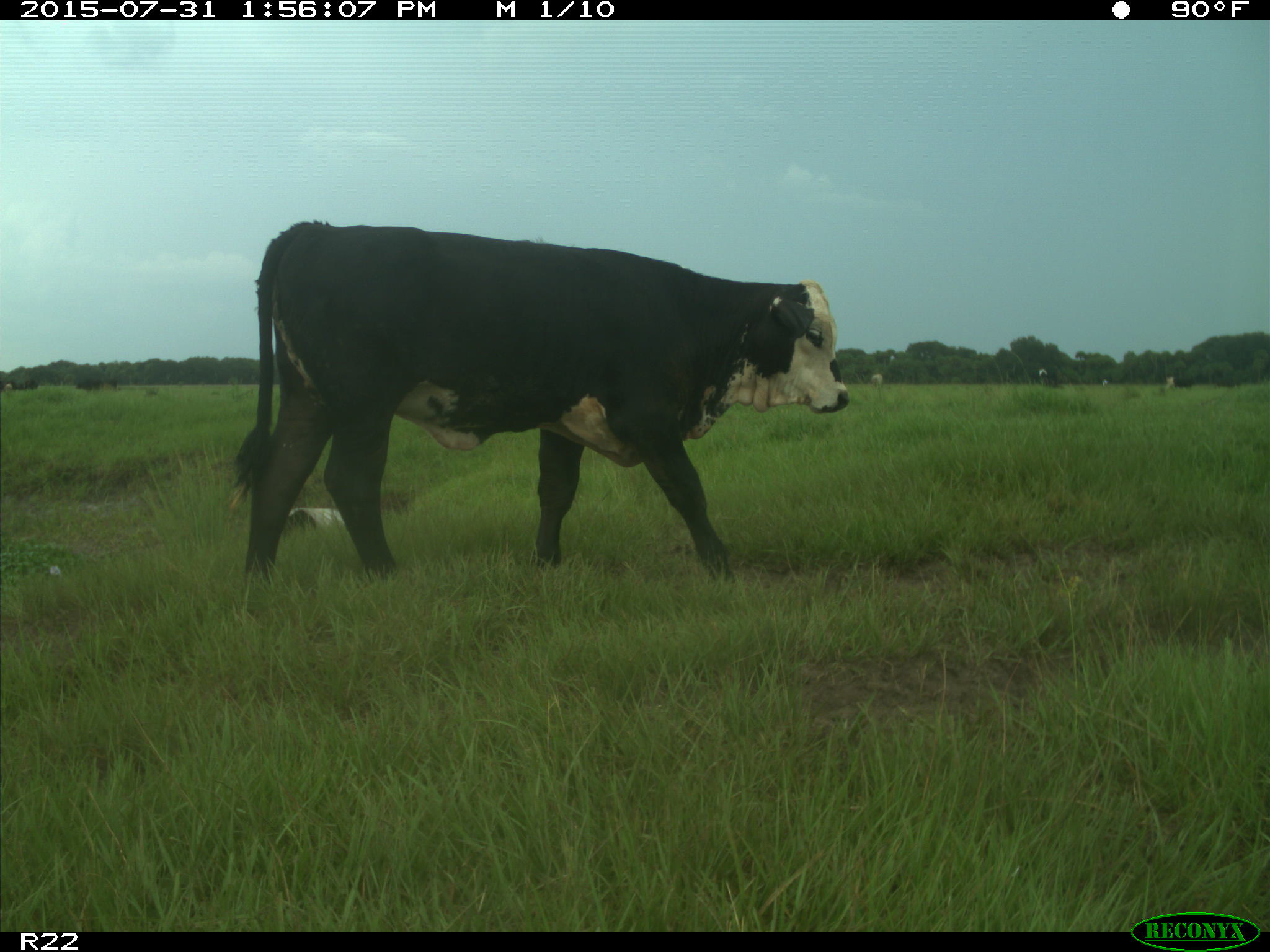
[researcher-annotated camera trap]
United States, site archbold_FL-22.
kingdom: Animalia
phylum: Chordata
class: Mammalia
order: Artiodactyla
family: Bovidae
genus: Bos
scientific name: Bos taurus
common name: domestic cow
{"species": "Bos taurus (domestic cow)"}